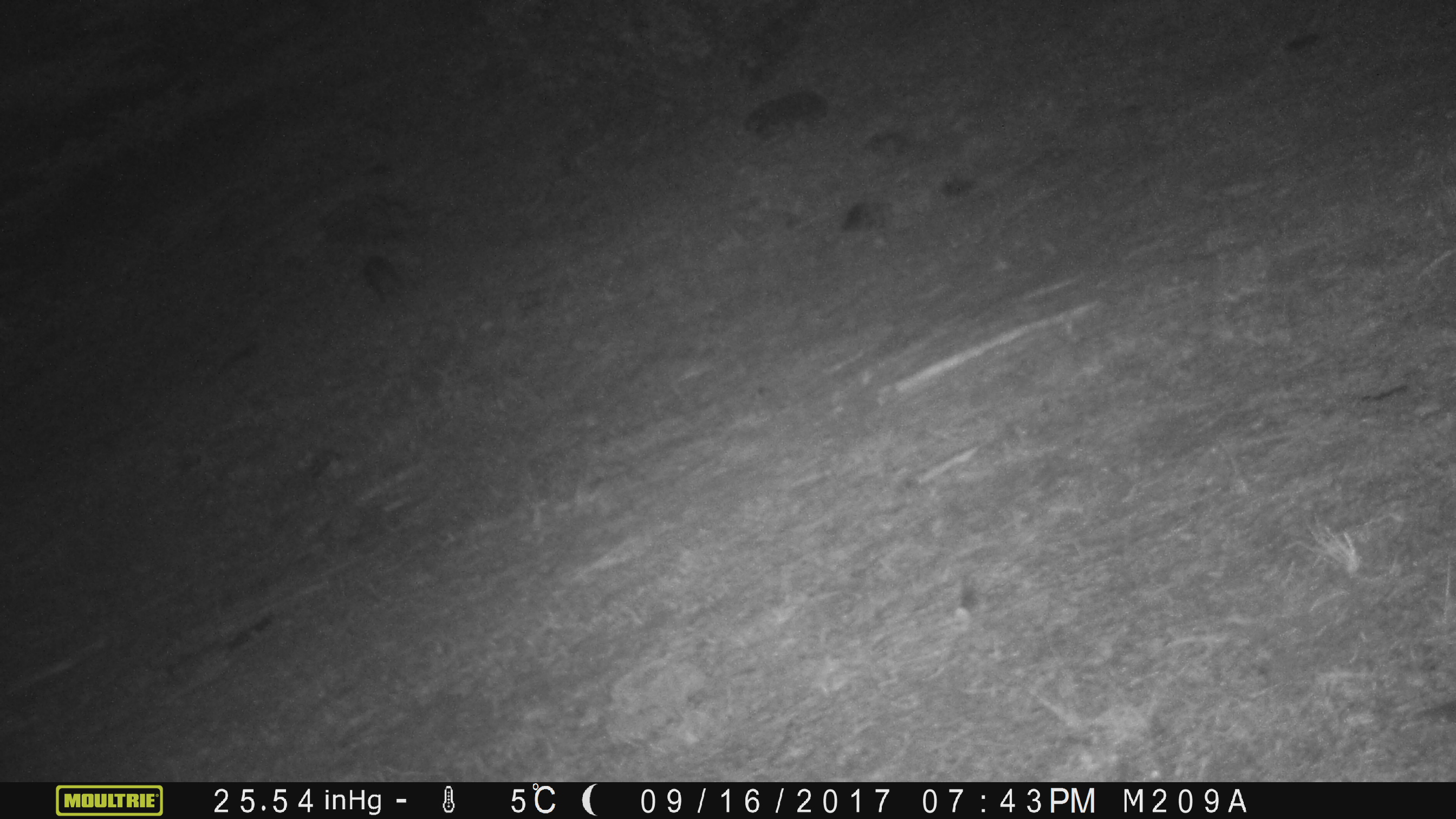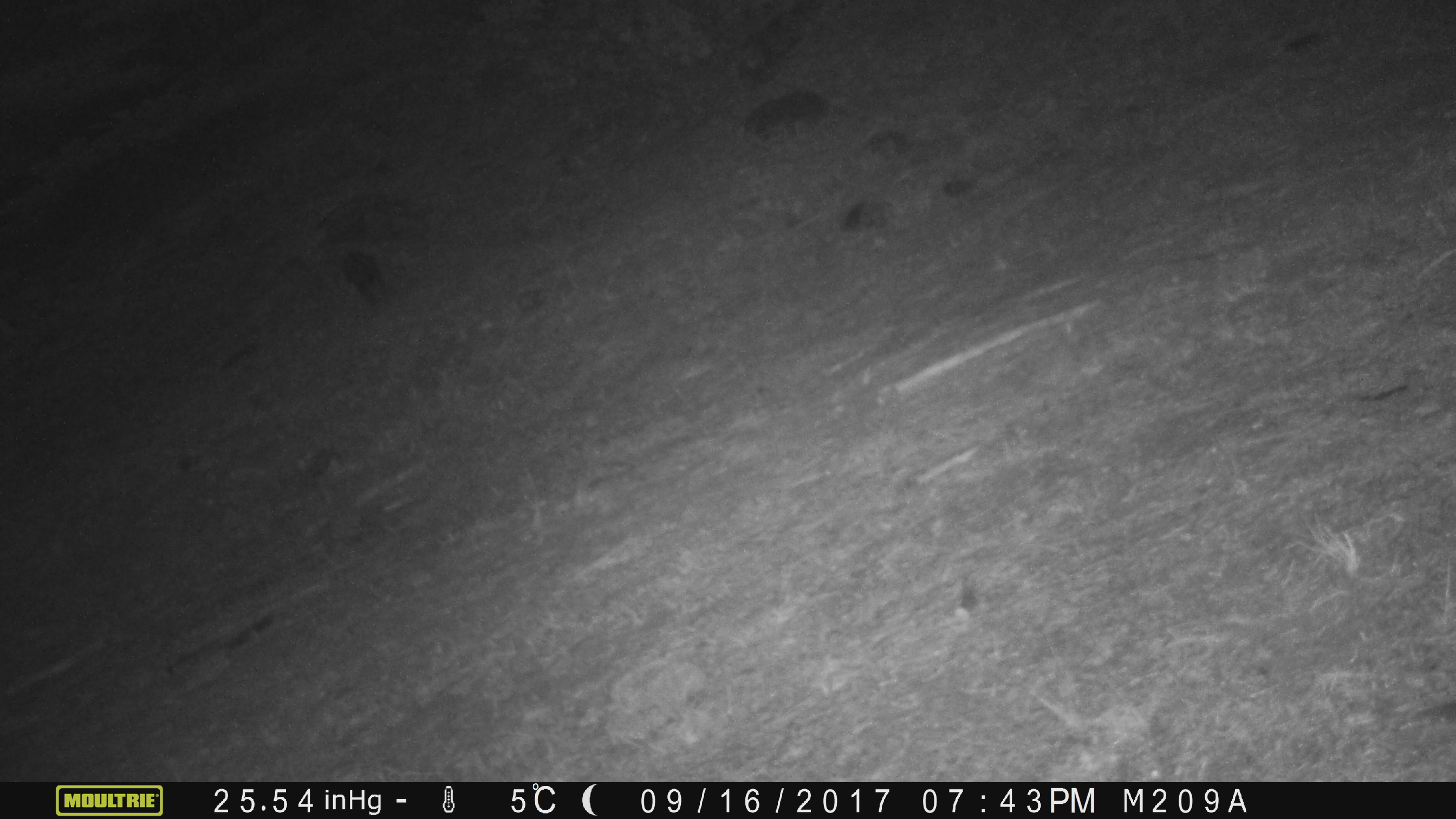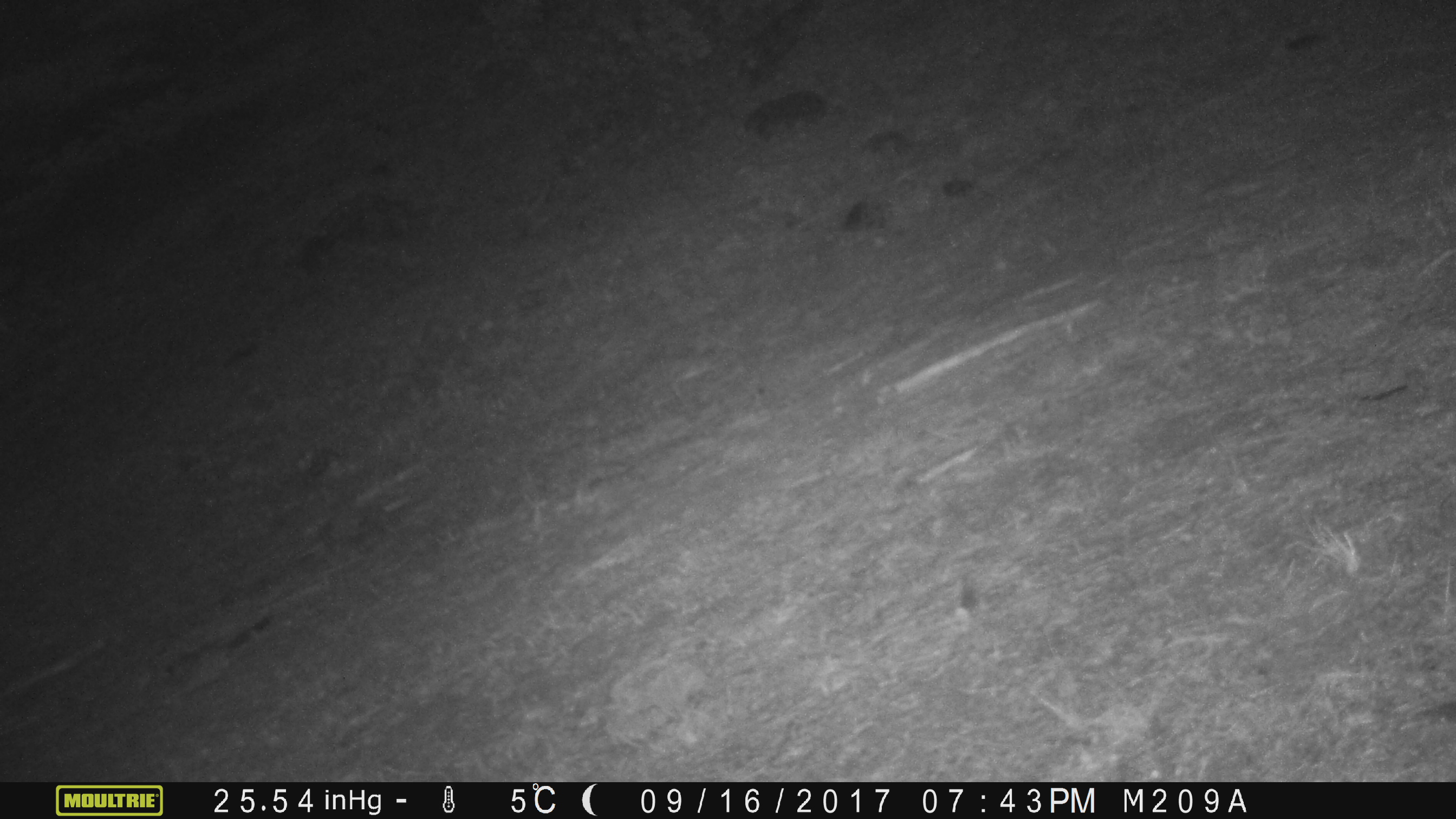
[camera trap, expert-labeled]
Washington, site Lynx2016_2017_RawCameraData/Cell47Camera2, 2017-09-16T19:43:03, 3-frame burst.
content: unidentified animal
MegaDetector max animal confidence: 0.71